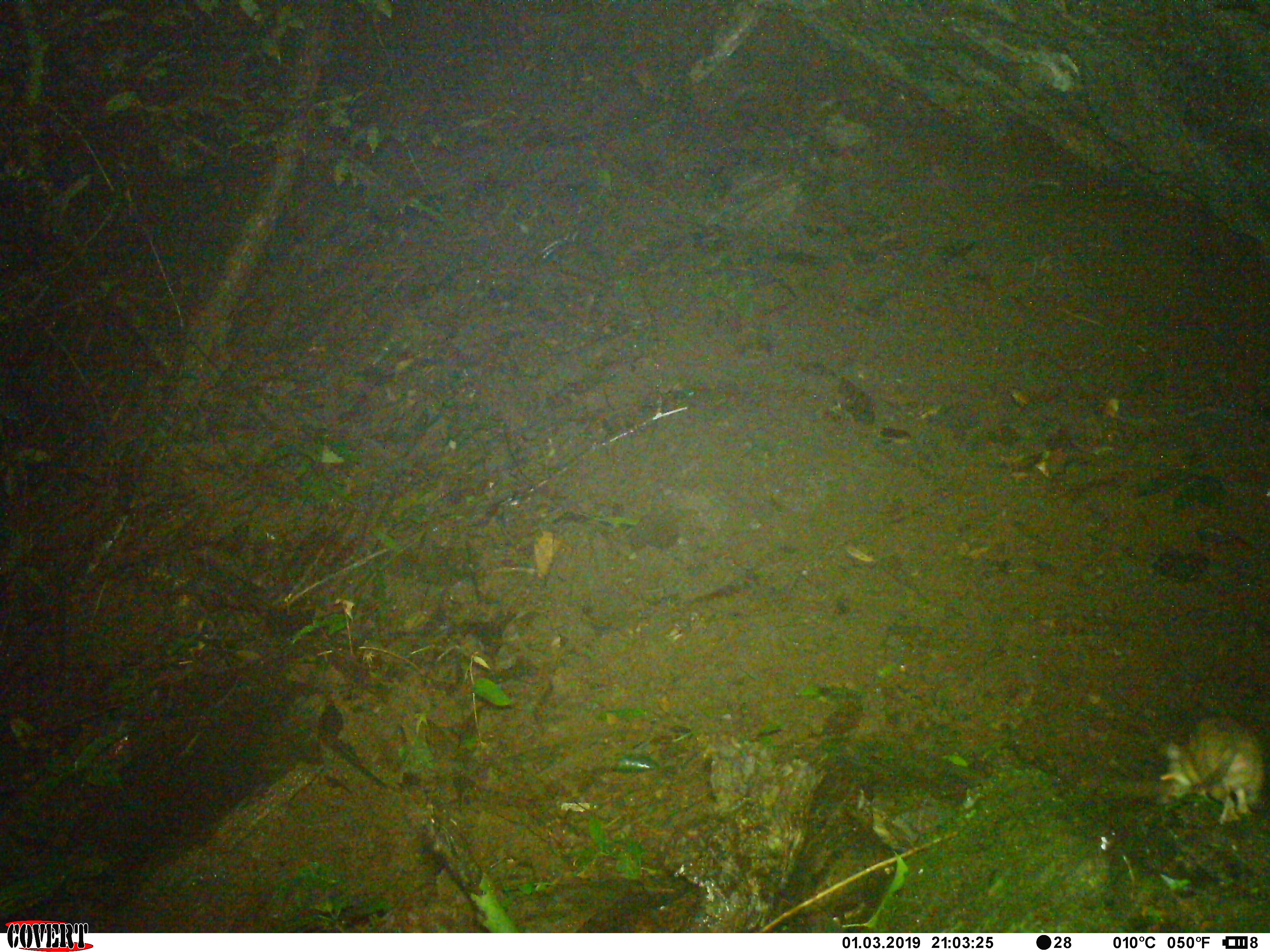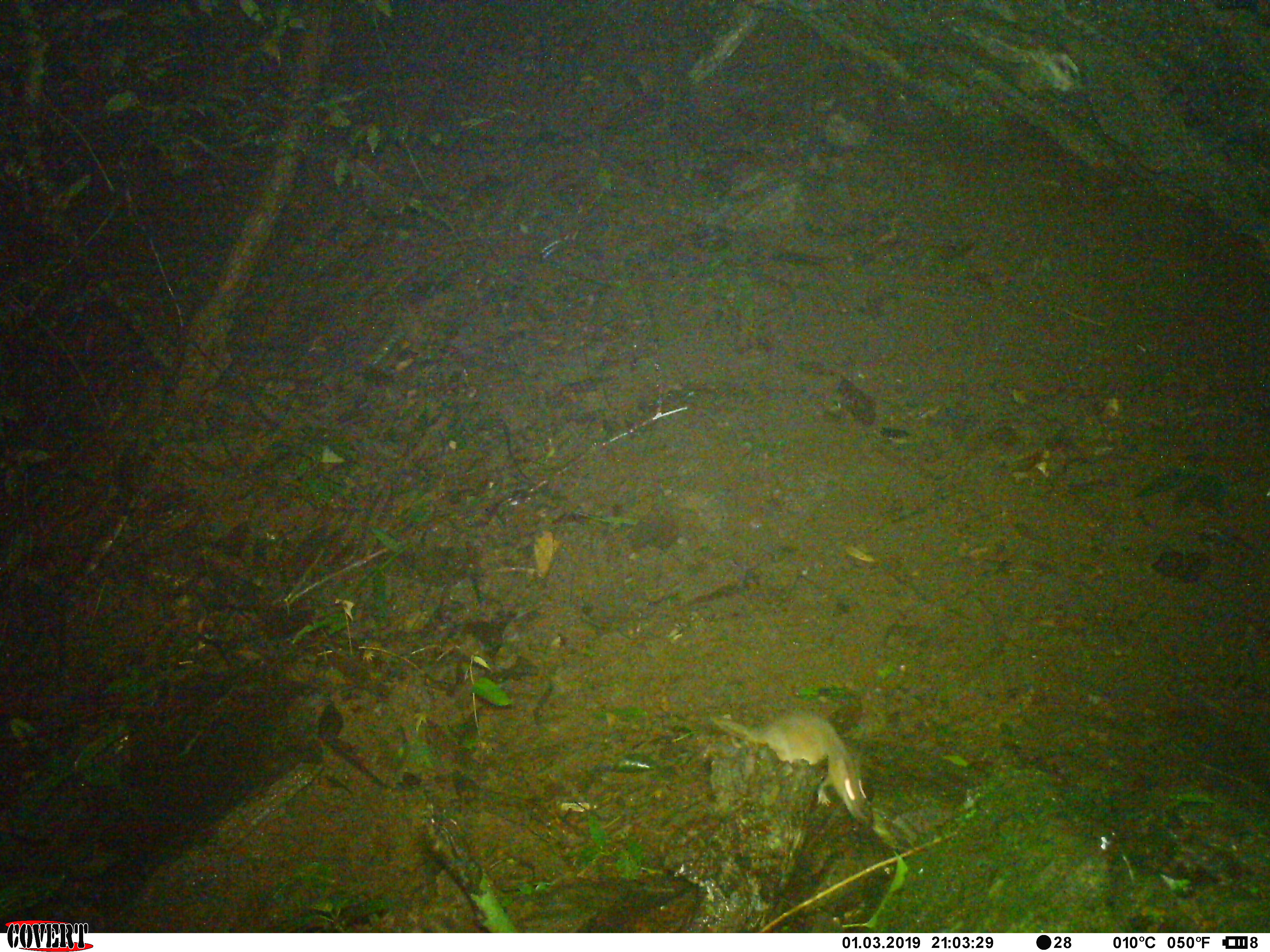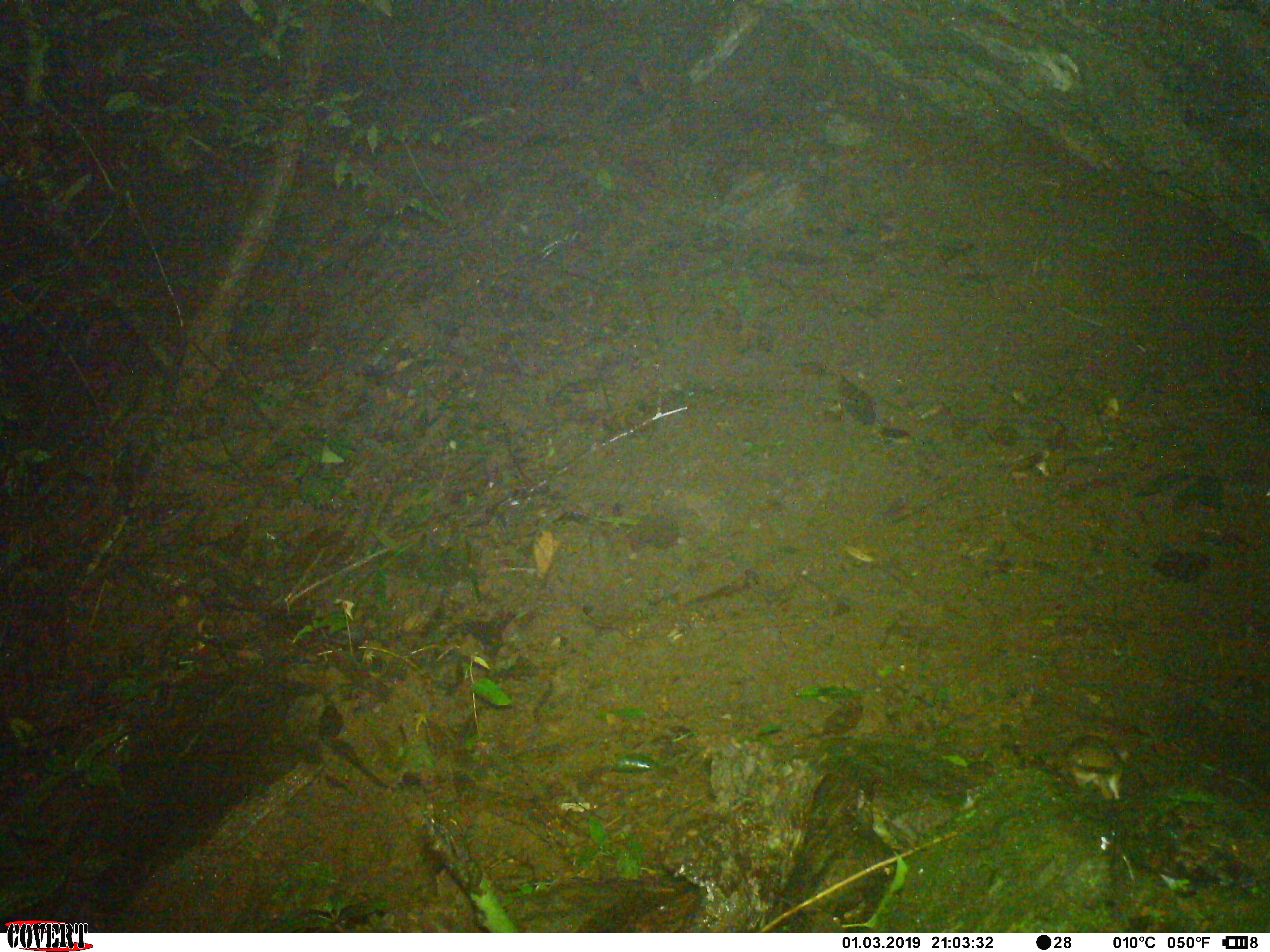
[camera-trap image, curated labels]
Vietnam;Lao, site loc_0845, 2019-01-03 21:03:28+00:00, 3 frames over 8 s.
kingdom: Animalia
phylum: Chordata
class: Mammalia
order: Rodentia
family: Muridae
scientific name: Muridae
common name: old-world mice and rats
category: unidentified murid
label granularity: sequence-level